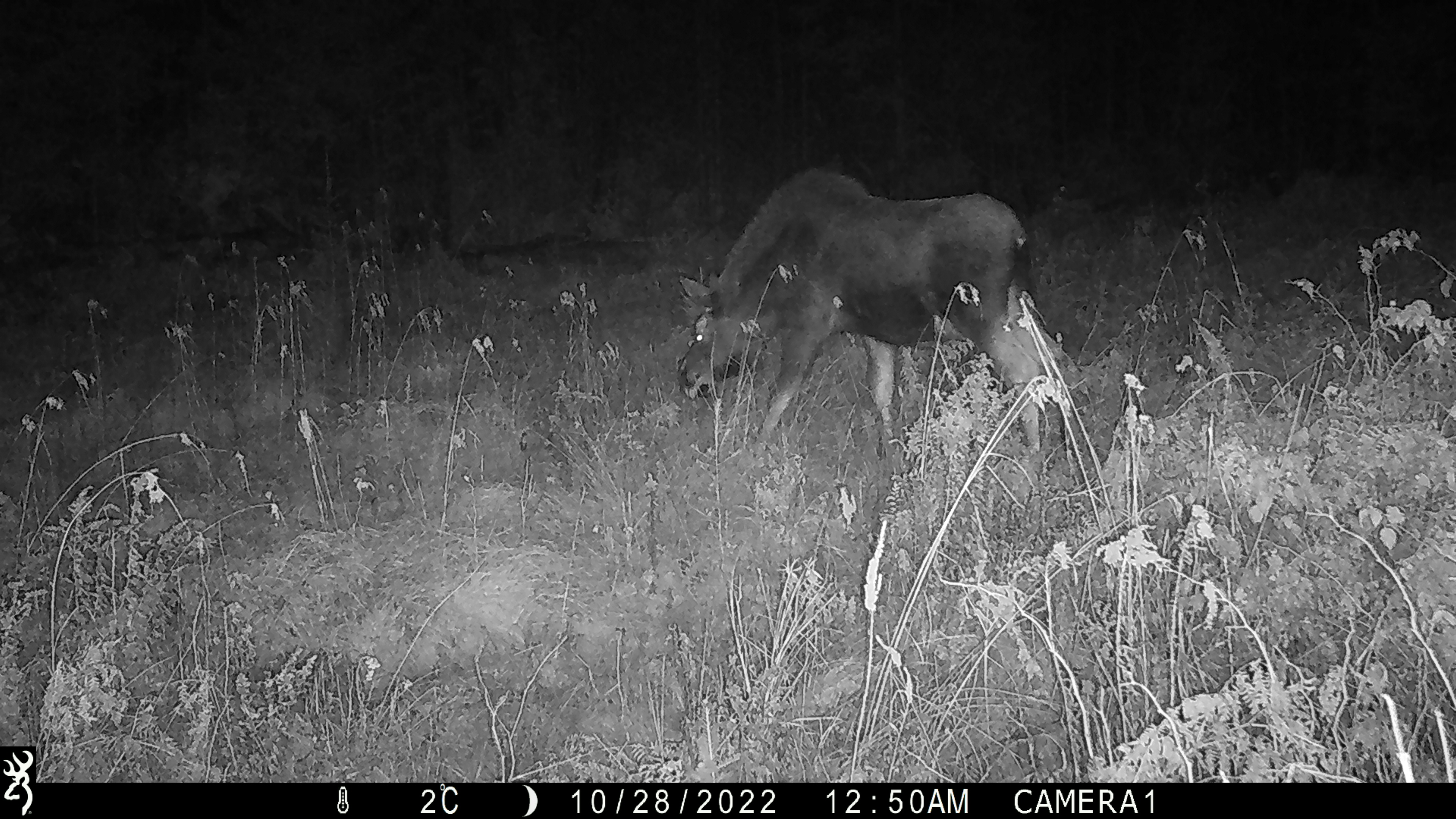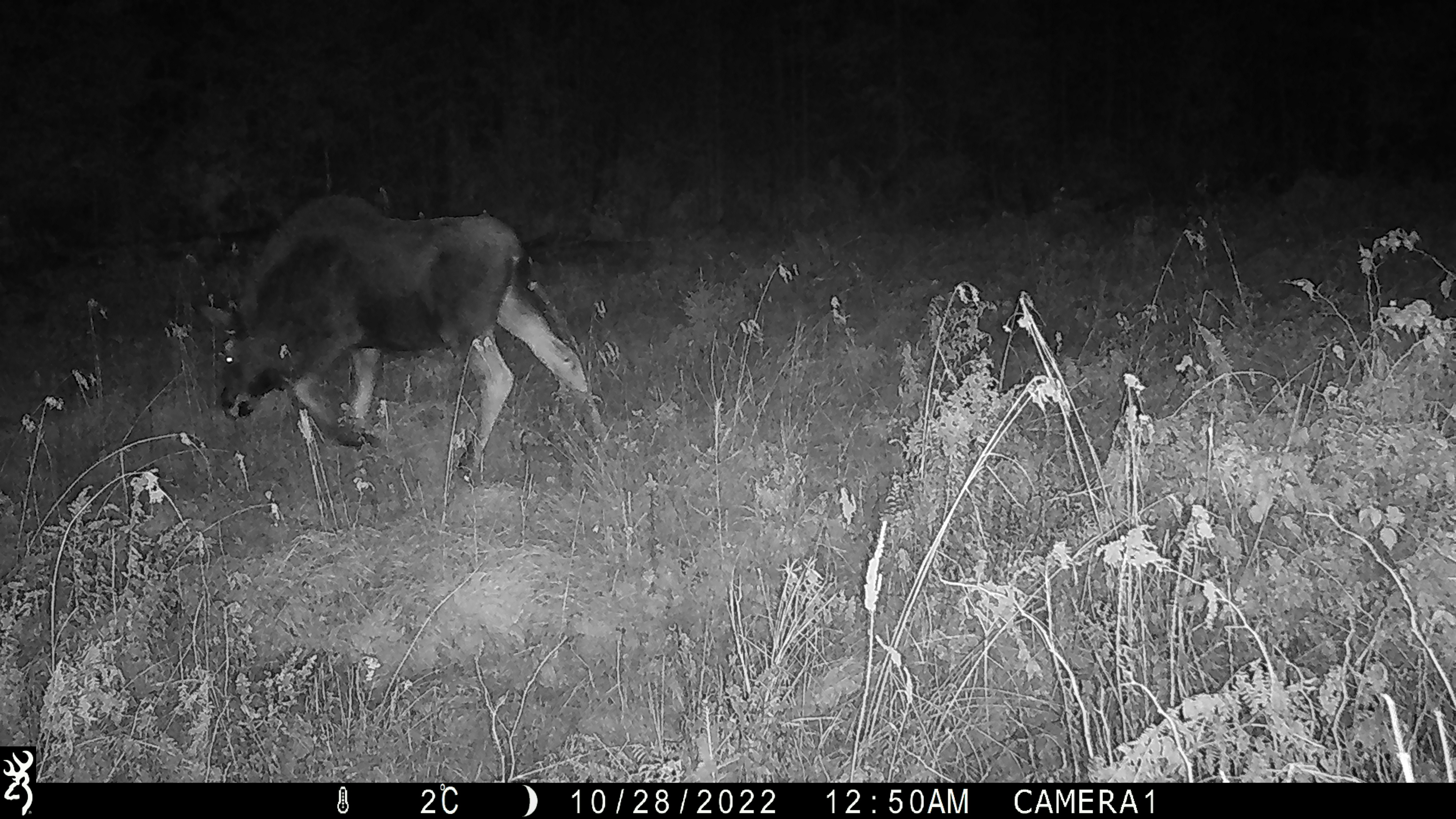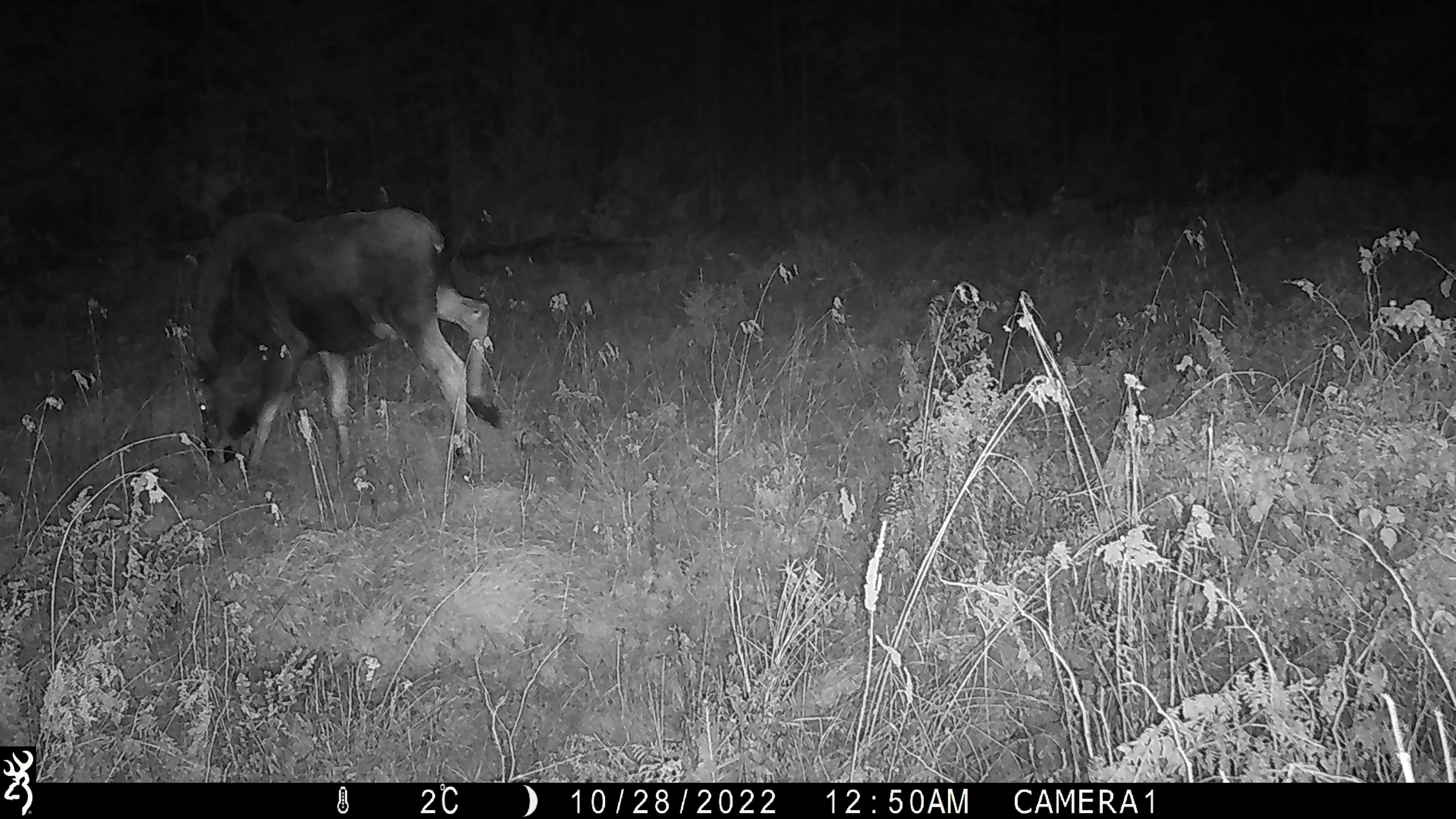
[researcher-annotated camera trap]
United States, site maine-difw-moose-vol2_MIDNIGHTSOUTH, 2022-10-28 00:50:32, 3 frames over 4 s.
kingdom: Animalia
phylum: Chordata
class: Mammalia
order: Artiodactyla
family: Cervidae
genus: Alces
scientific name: Alces alces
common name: moose